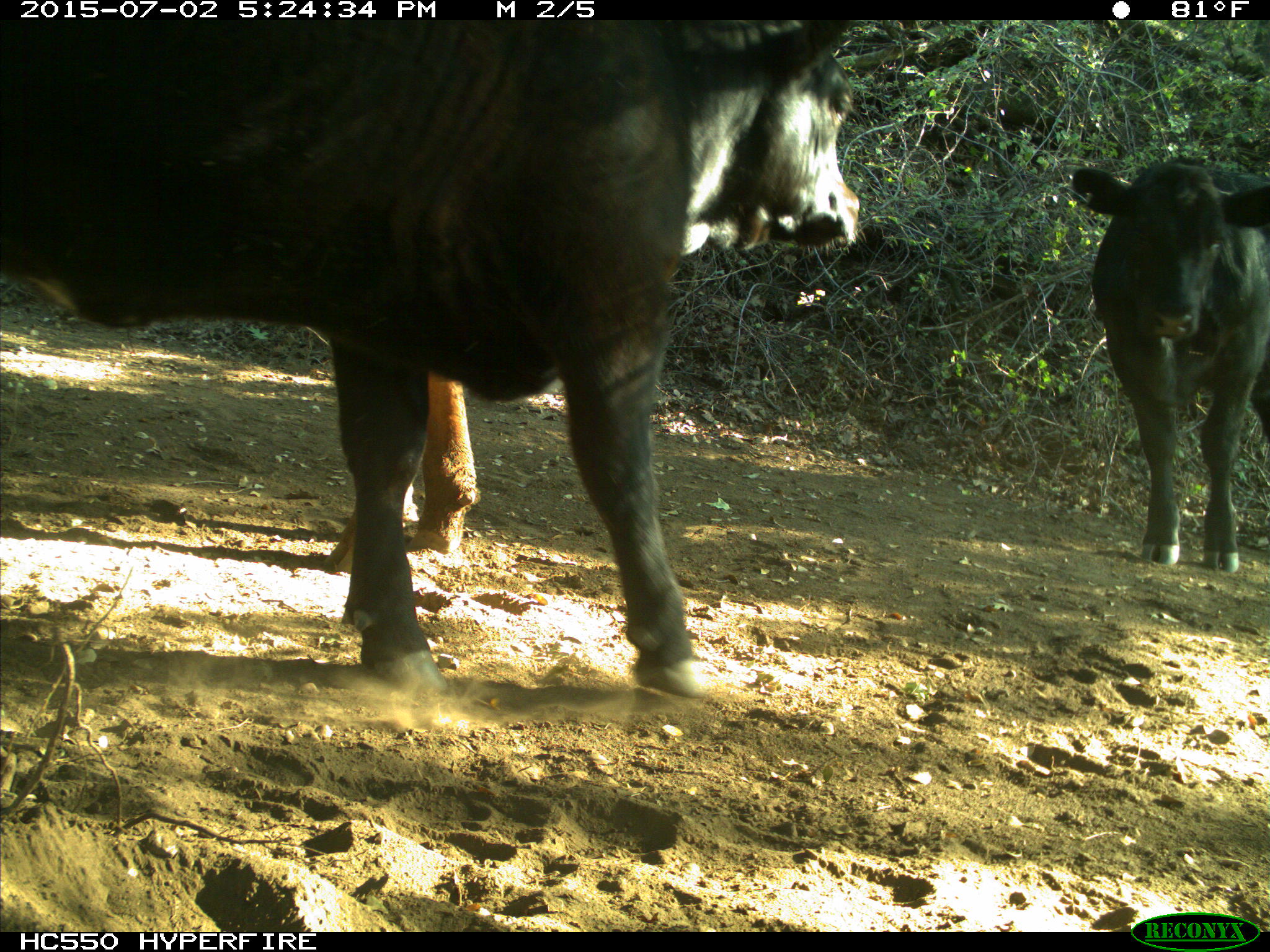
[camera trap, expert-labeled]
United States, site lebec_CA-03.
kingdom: Animalia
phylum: Chordata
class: Mammalia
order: Artiodactyla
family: Bovidae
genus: Bos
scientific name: Bos taurus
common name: domestic cow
Bos taurus (domestic cow).